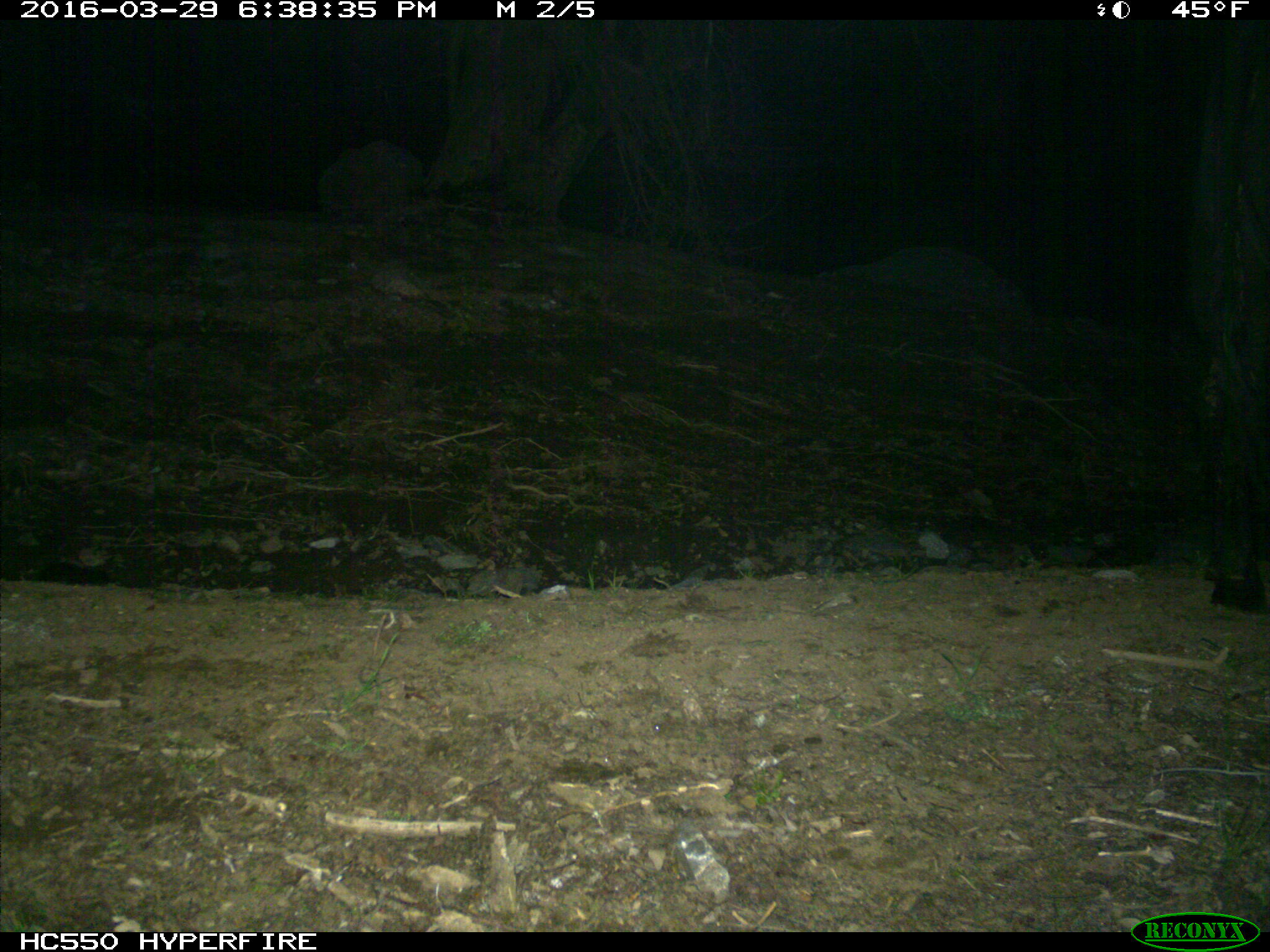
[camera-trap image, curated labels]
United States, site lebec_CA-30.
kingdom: Animalia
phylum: Chordata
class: Mammalia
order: Artiodactyla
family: Bovidae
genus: Bos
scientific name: Bos taurus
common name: domestic cow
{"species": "Bos taurus (domestic cow)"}